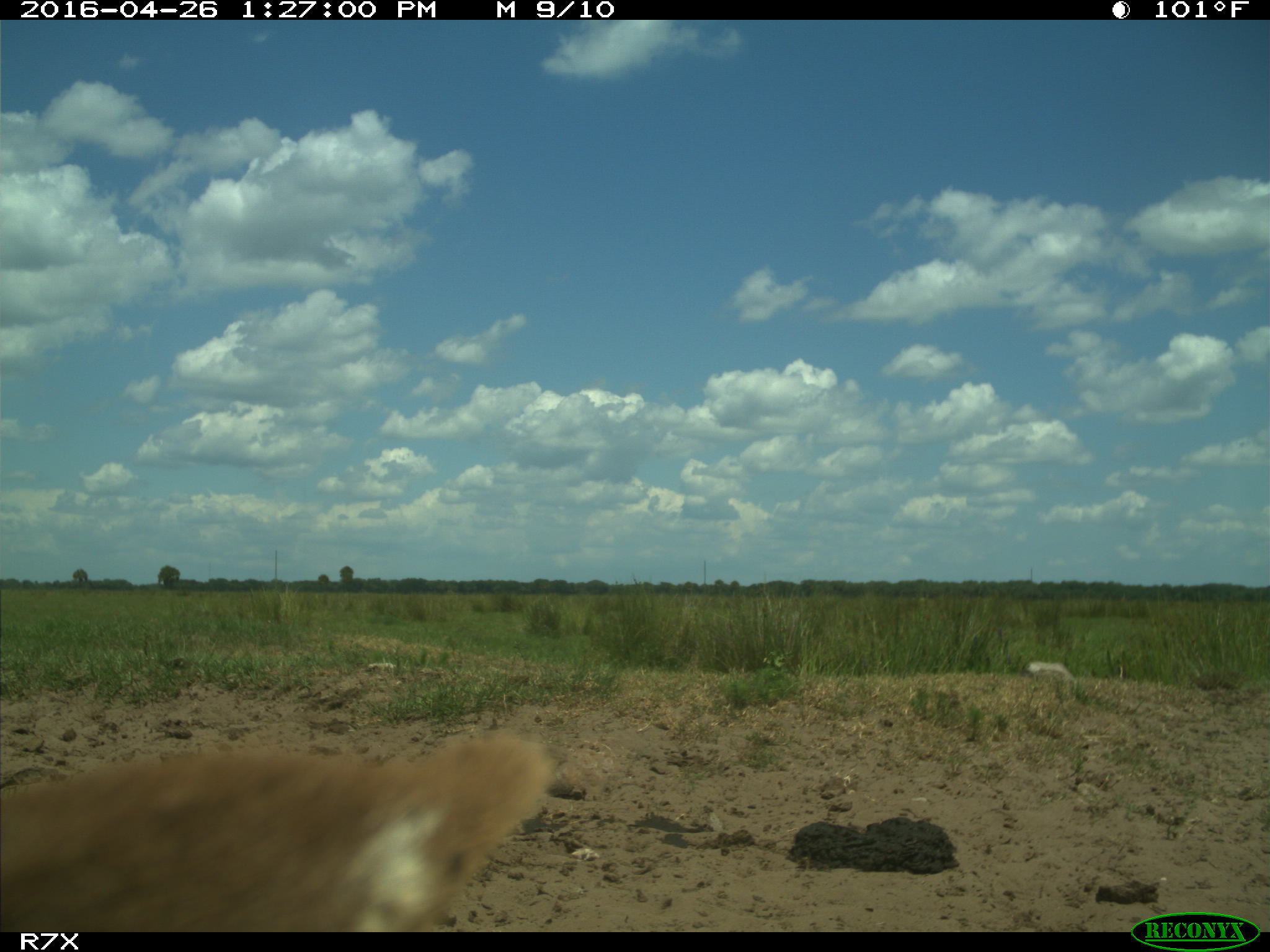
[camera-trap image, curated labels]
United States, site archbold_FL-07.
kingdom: Animalia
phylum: Chordata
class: Mammalia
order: Artiodactyla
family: Bovidae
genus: Bos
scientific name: Bos taurus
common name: domestic cow